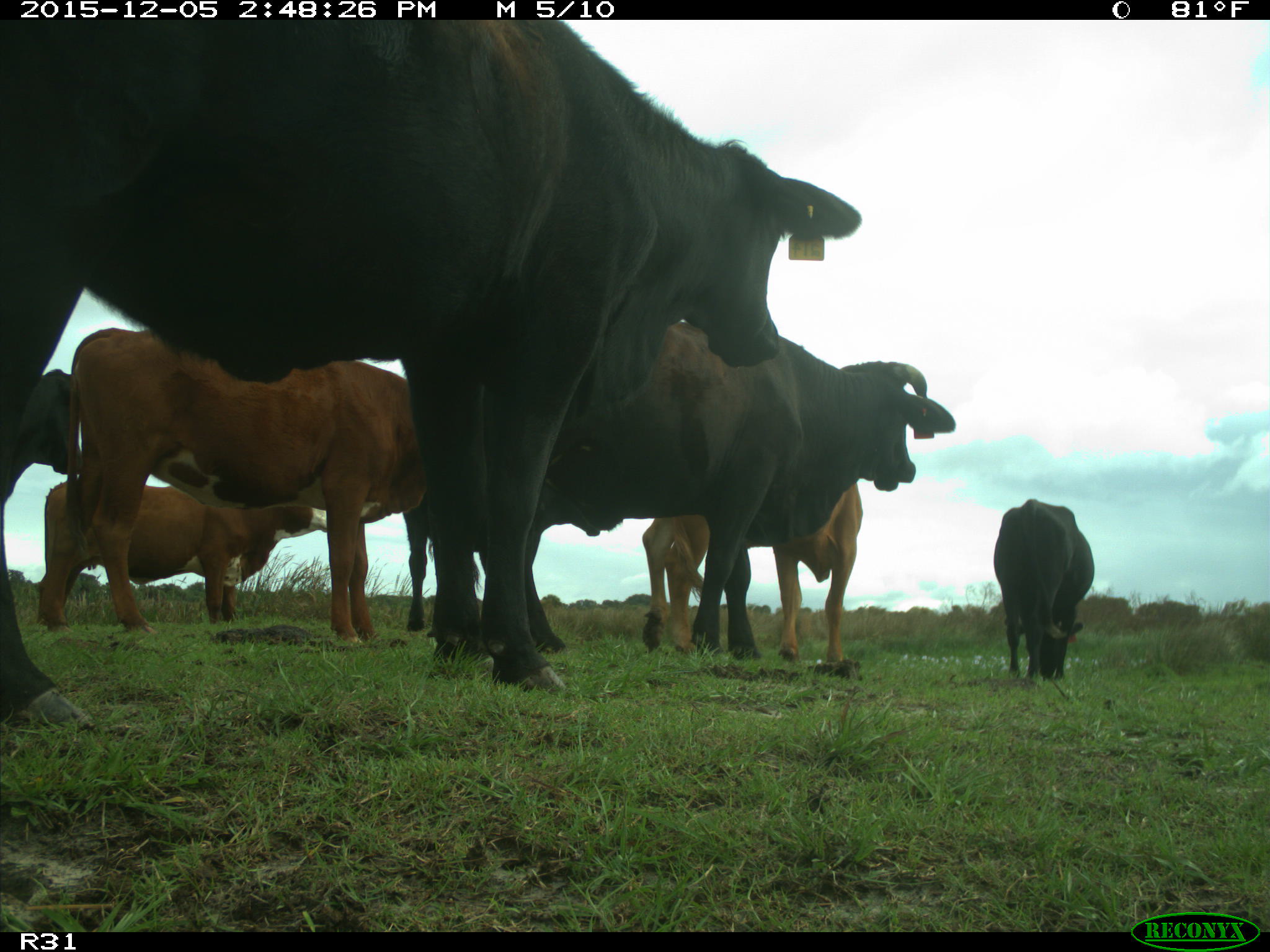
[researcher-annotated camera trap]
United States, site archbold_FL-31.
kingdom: Animalia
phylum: Chordata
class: Mammalia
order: Artiodactyla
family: Bovidae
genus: Bos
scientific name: Bos taurus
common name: domestic cow